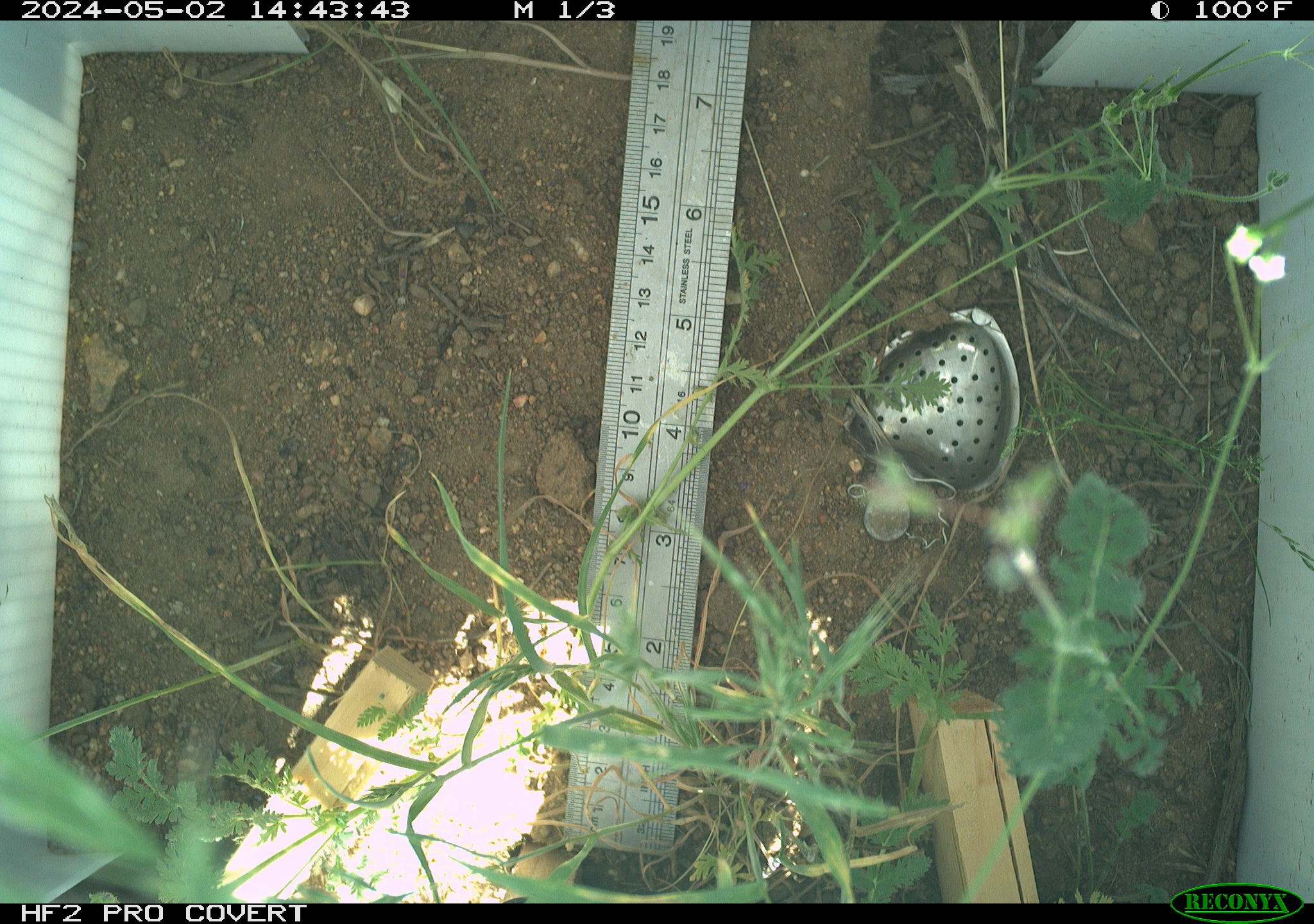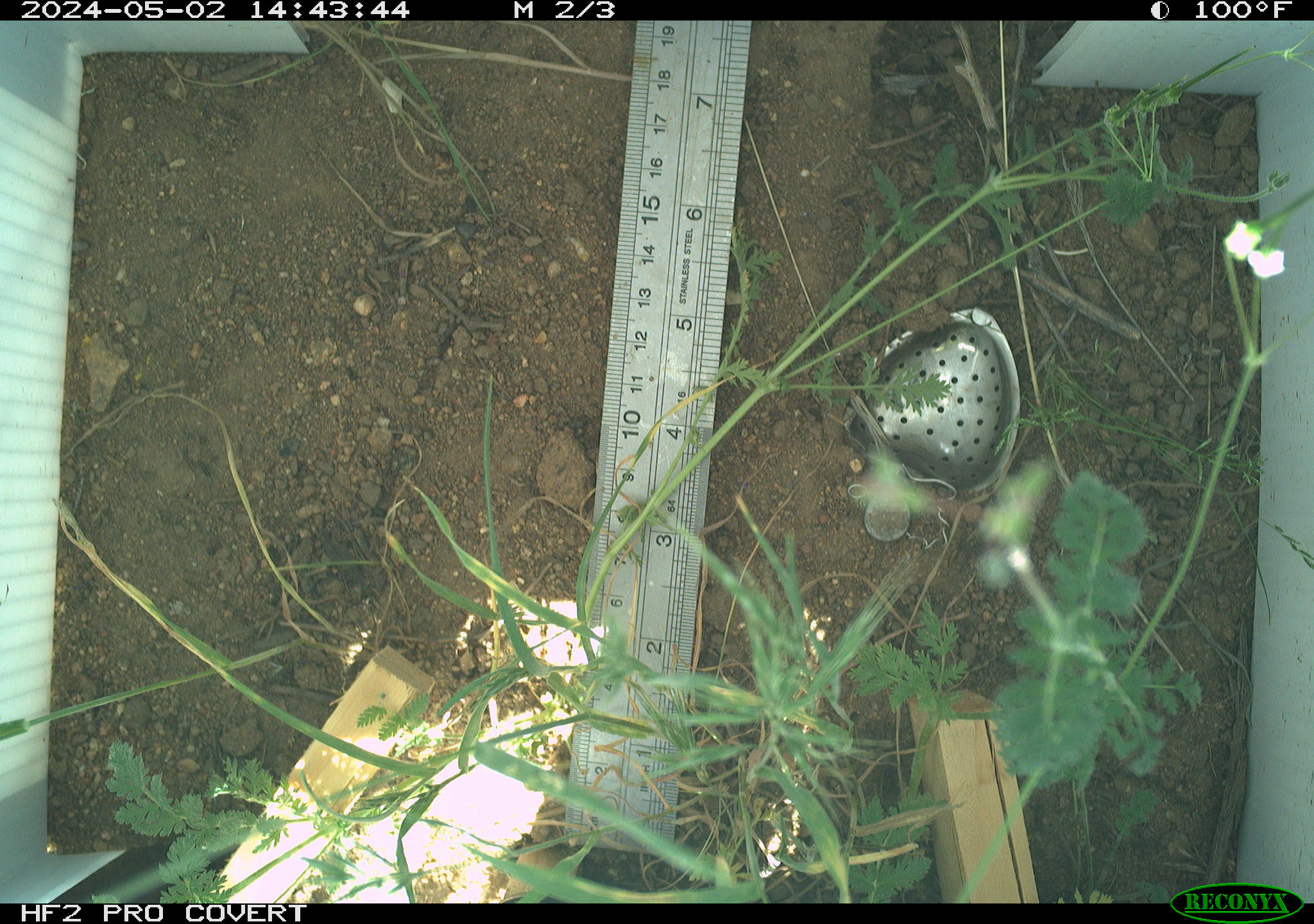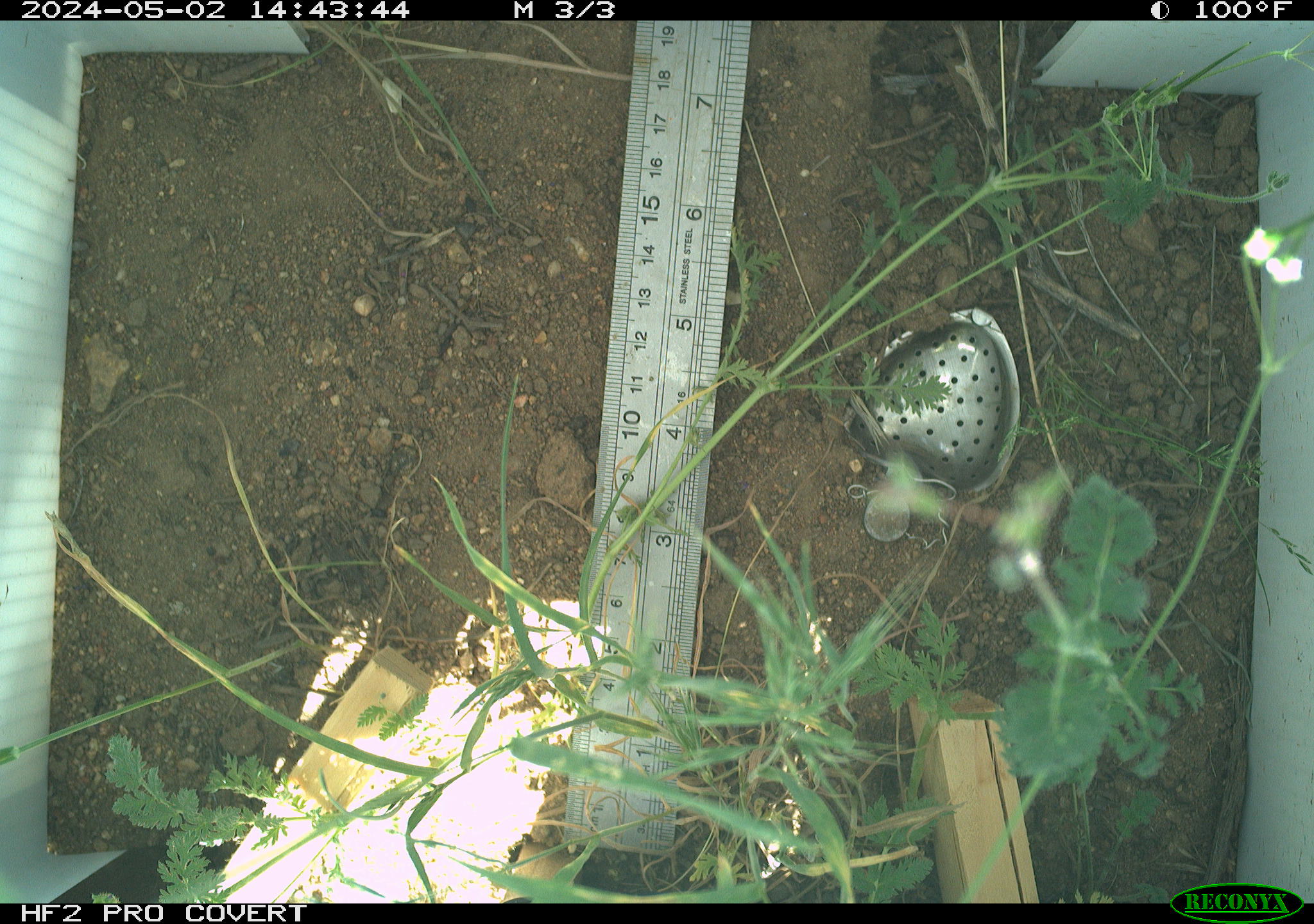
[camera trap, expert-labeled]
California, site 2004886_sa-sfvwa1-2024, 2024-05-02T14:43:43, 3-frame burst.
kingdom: Animalia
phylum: Arthropoda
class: Insecta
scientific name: Insecta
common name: insect